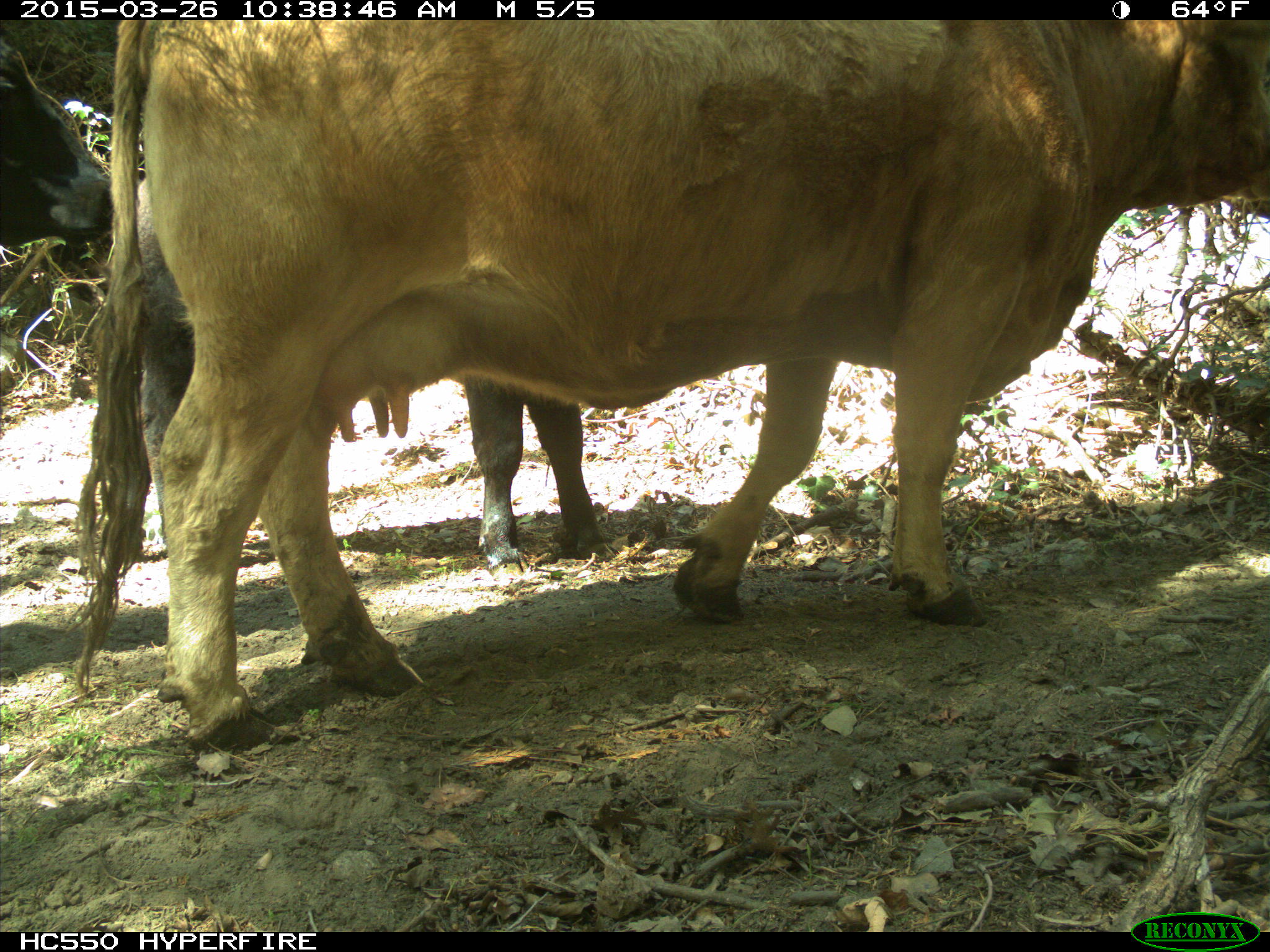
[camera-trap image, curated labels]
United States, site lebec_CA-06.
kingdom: Animalia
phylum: Chordata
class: Mammalia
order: Artiodactyla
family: Bovidae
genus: Bos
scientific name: Bos taurus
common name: domestic cow